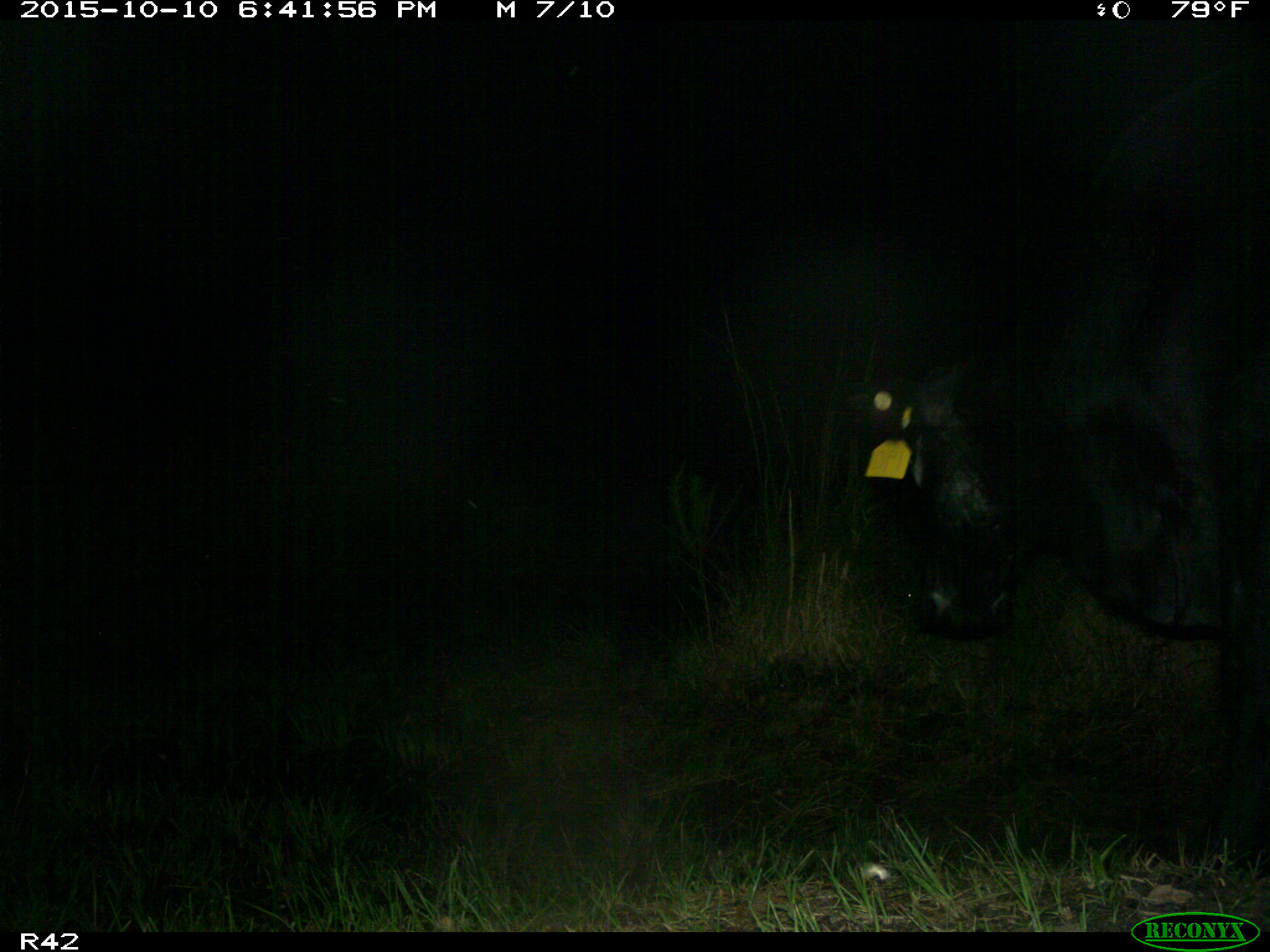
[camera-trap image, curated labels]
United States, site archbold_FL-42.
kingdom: Animalia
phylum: Chordata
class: Mammalia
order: Artiodactyla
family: Bovidae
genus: Bos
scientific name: Bos taurus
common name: domestic cow